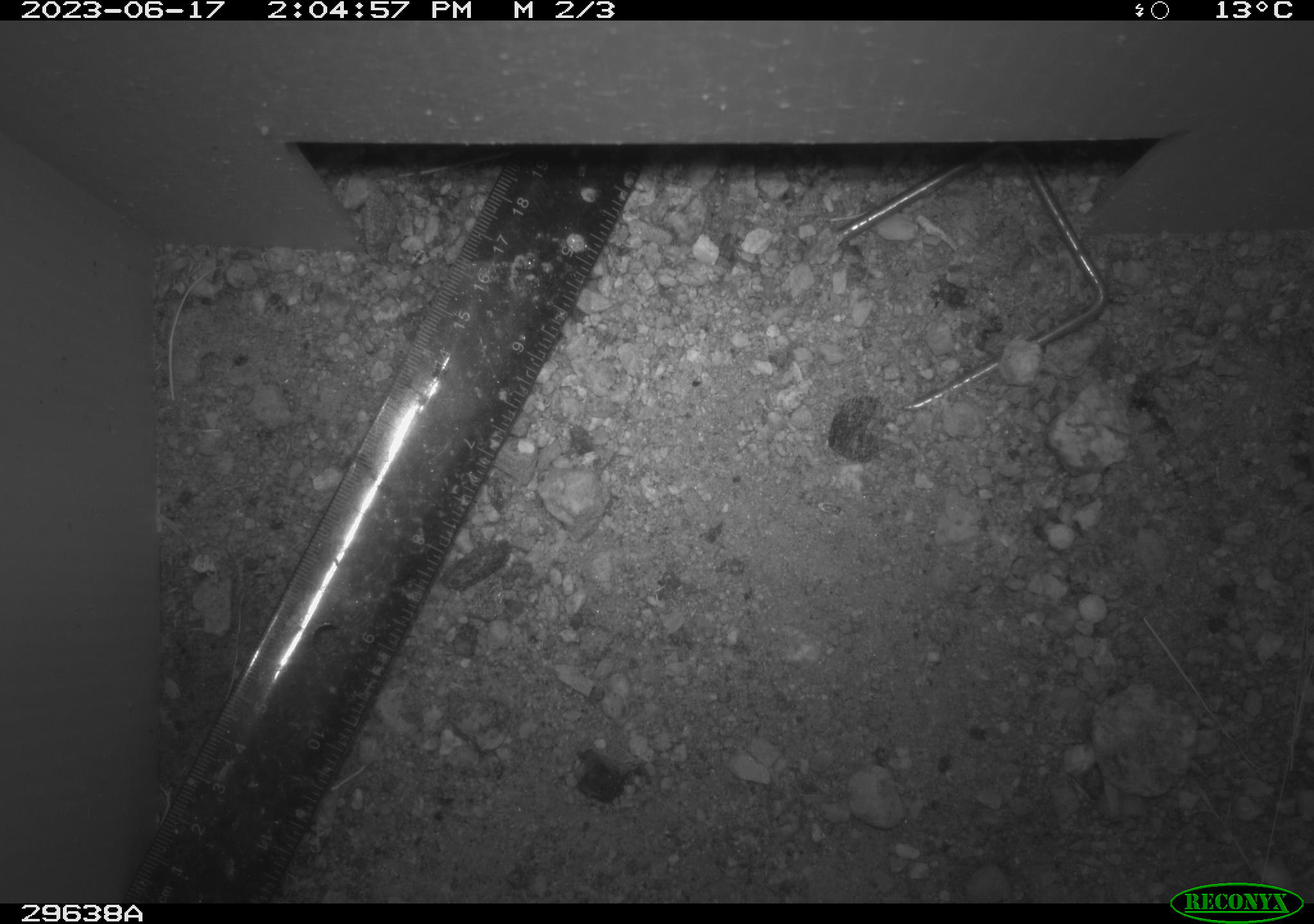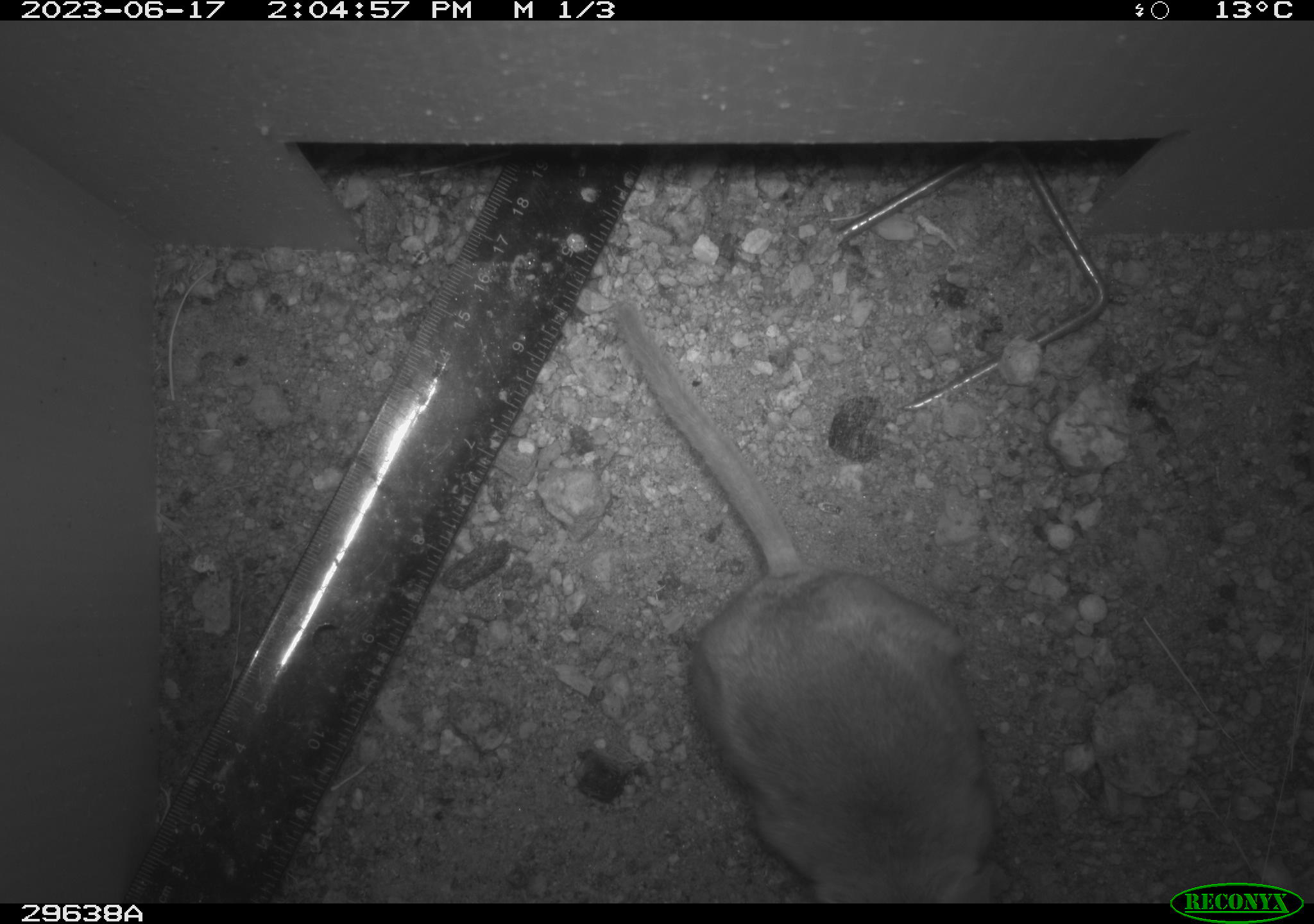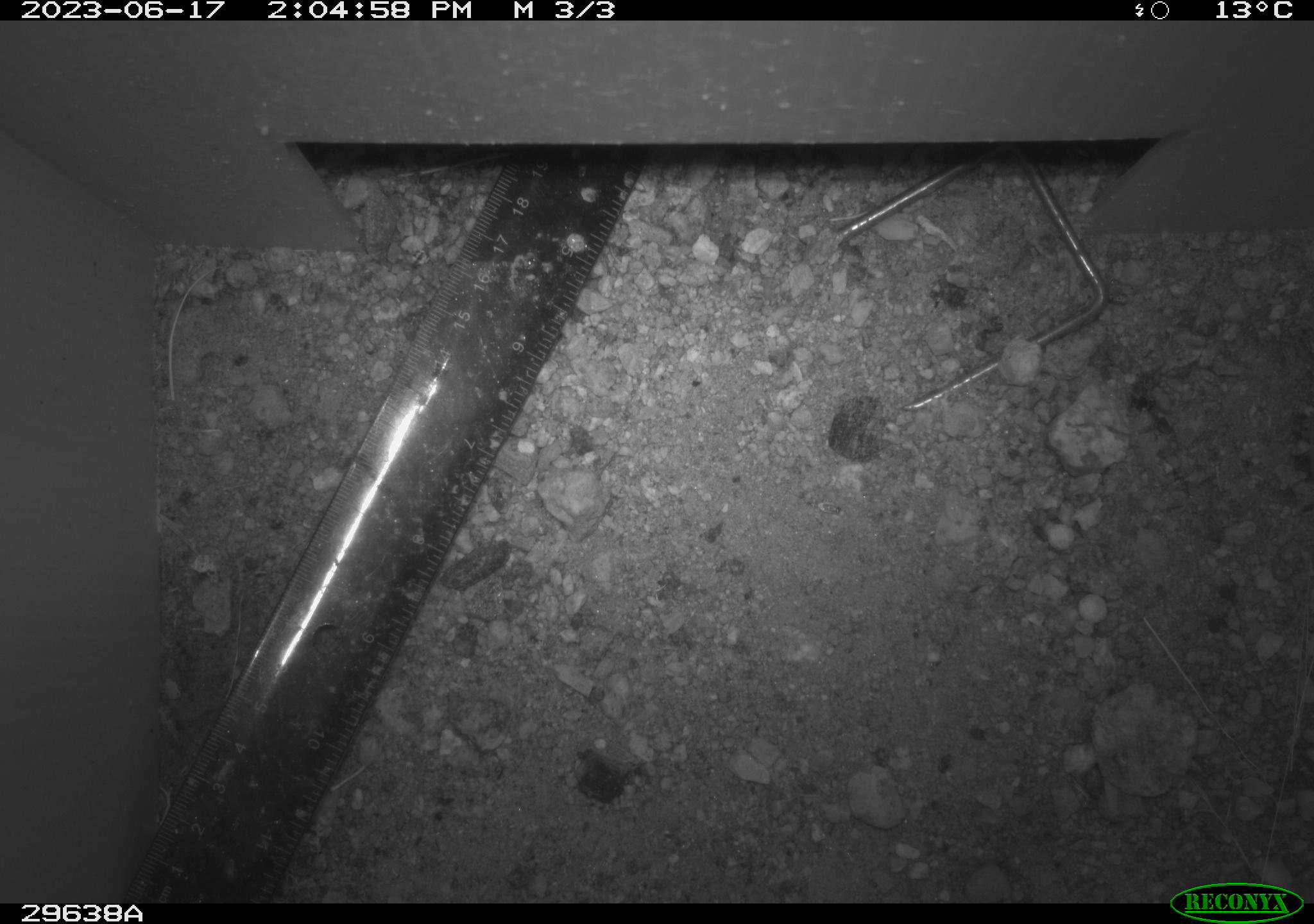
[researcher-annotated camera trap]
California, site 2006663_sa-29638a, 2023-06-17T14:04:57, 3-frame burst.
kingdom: Animalia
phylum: Chordata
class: Mammalia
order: Rodentia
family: Cricetidae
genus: Neotoma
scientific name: Neotoma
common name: pack rat or woodrat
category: neotoma species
Neotoma species (pack rat or woodrat) (Neotoma).